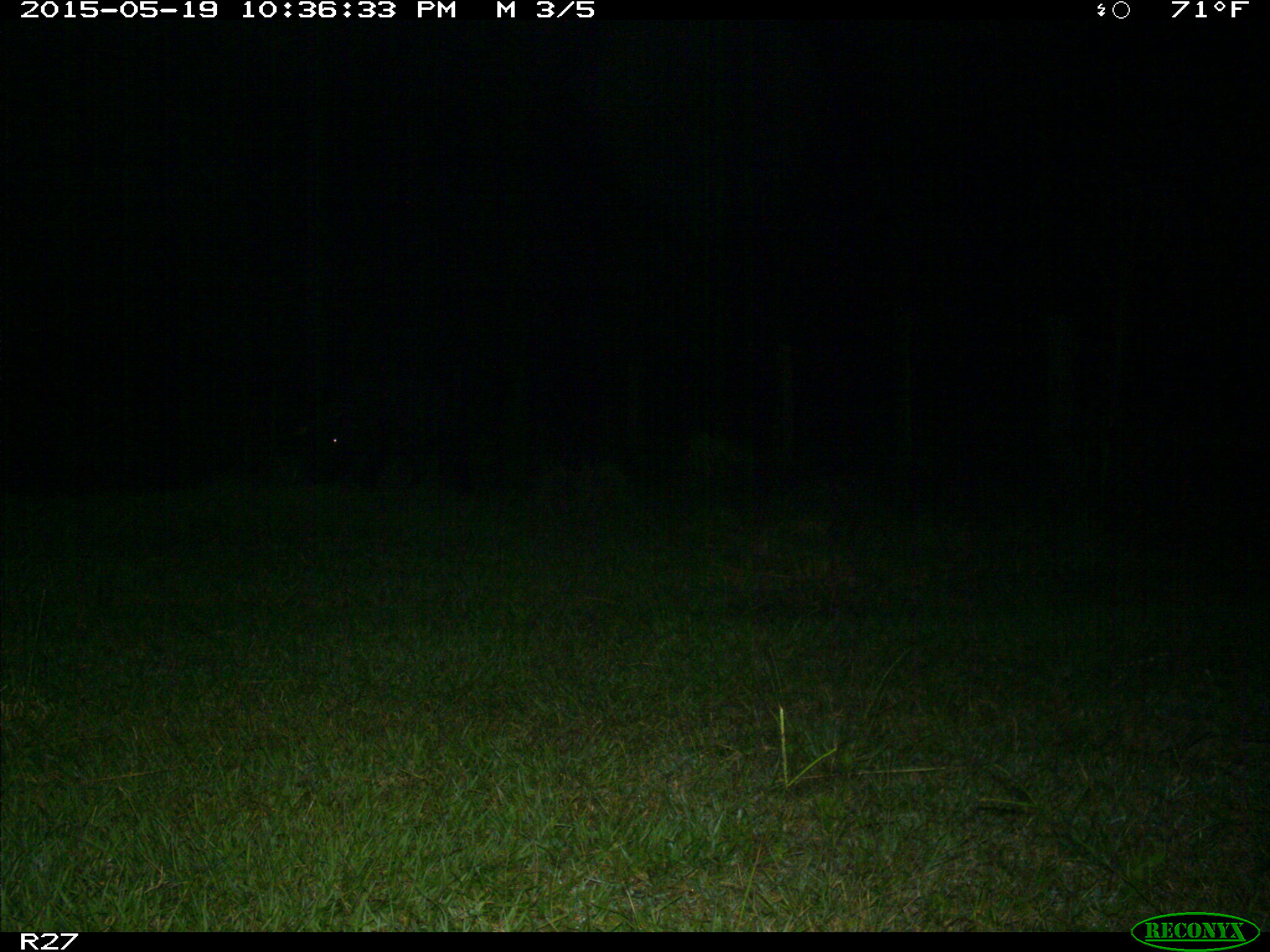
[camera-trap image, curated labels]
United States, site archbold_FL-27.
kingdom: Animalia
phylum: Chordata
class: Mammalia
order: Artiodactyla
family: Suidae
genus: Sus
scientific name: Sus scrofa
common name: wild boar